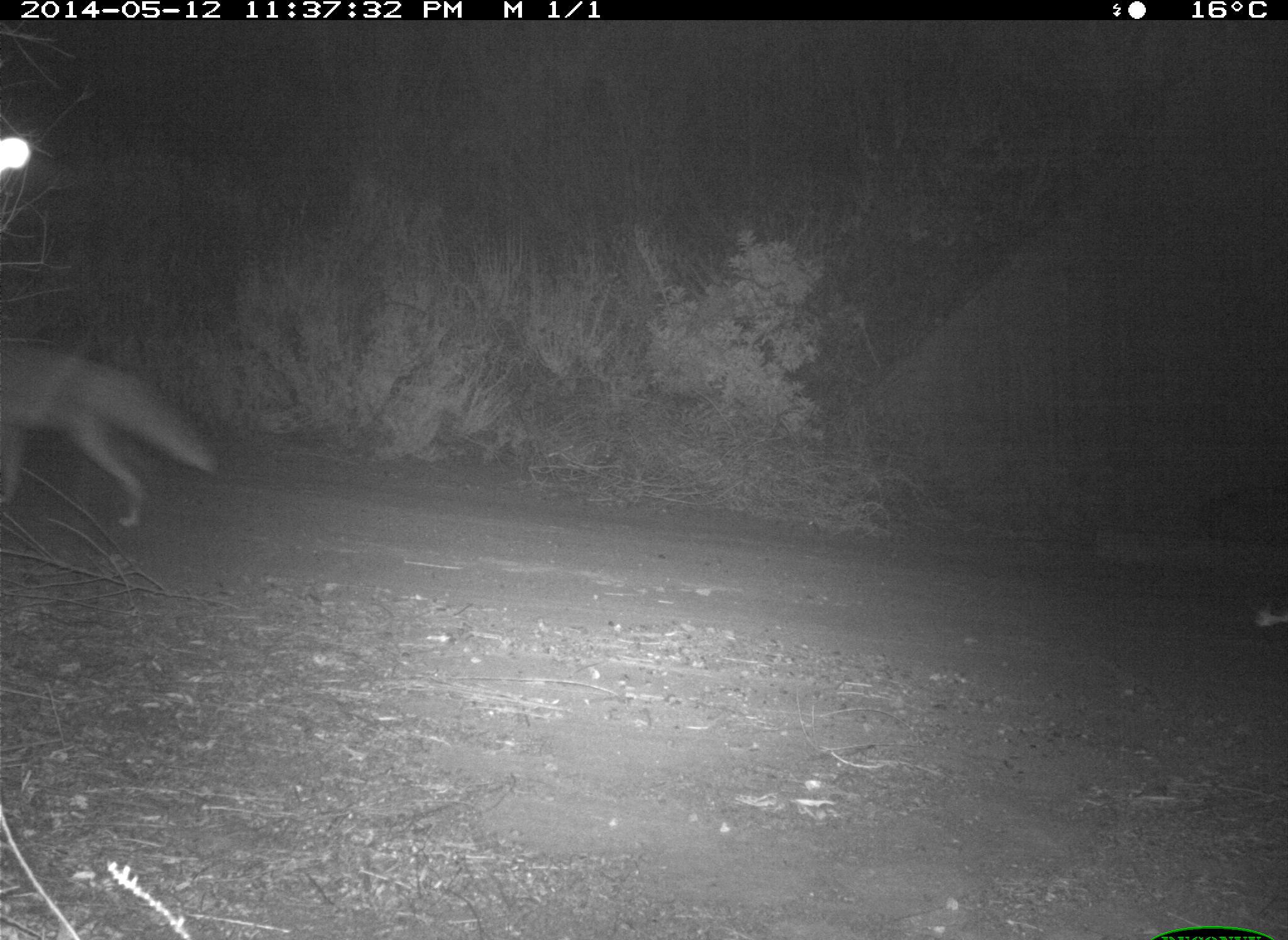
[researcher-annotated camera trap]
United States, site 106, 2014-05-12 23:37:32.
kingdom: Animalia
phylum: Chordata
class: Mammalia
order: Carnivora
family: Canidae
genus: Canis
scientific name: Canis latrans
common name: coyote